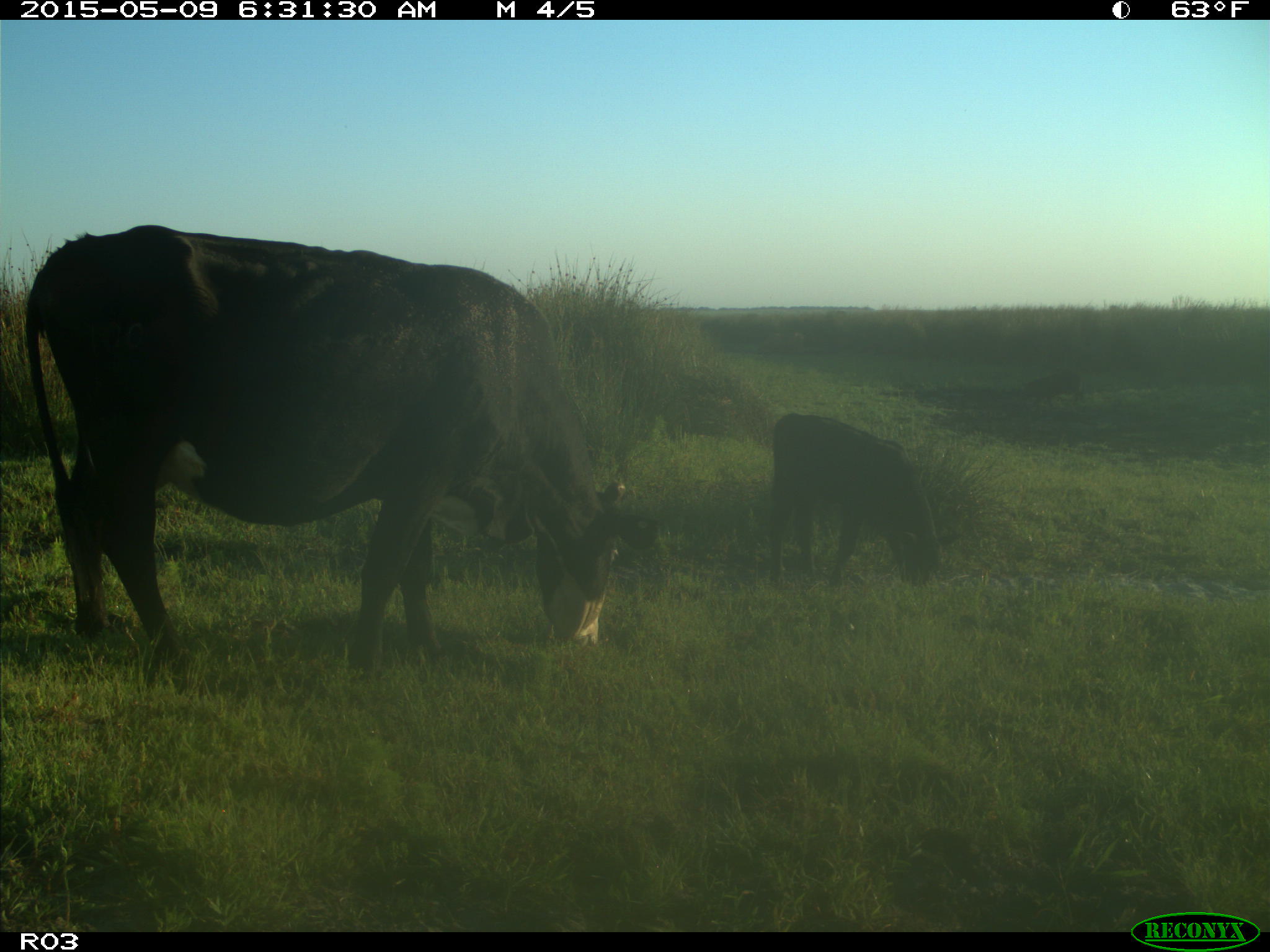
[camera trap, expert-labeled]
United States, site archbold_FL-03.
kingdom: Animalia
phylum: Chordata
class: Mammalia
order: Artiodactyla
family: Bovidae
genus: Bos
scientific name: Bos taurus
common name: domestic cow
Bos taurus (domestic cow).